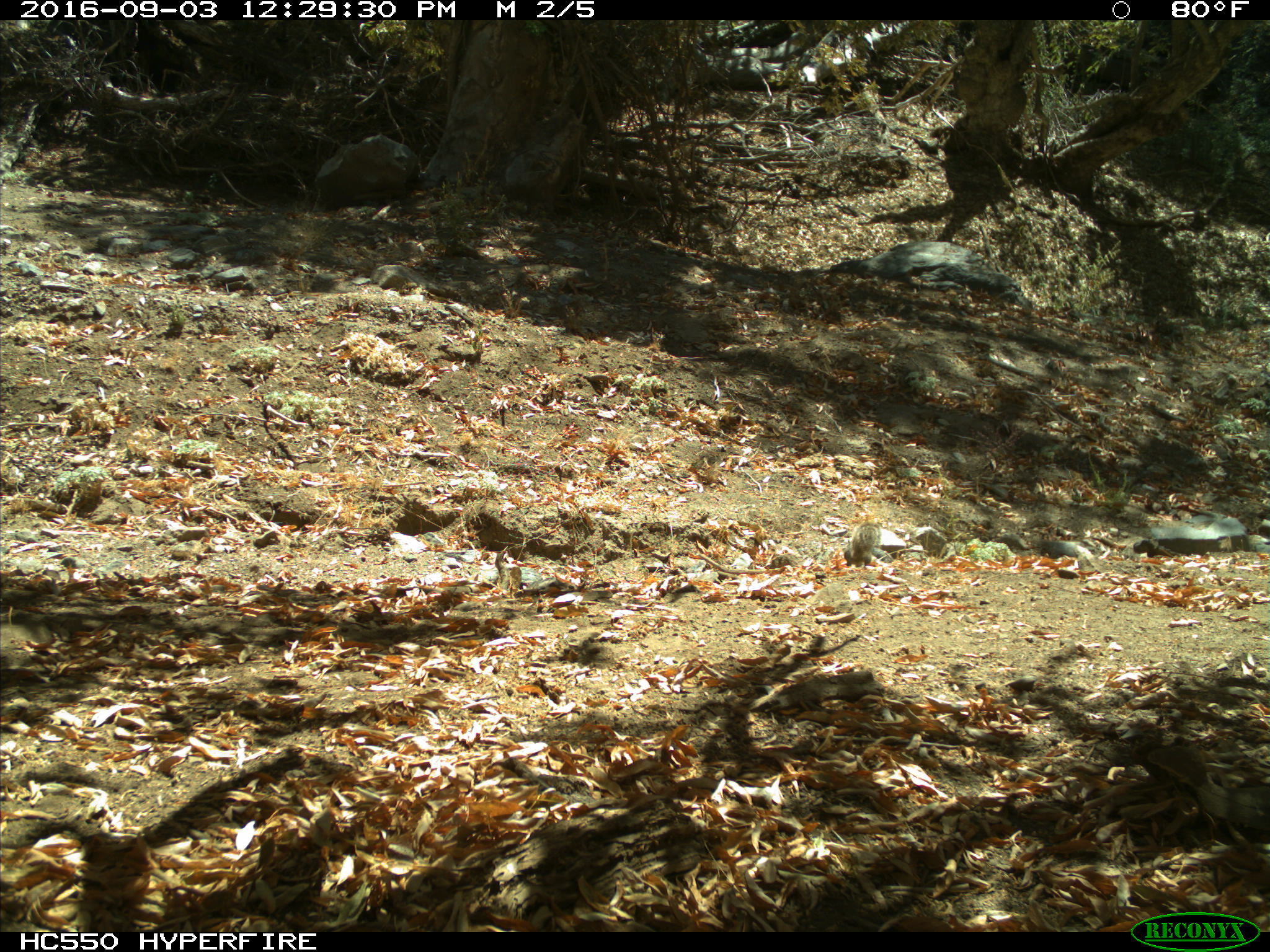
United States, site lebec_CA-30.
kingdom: Animalia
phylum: Chordata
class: Mammalia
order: Rodentia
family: Sciuridae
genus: Otospermophilus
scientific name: Otospermophilus beecheyi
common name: california ground squirrel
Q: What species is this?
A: Otospermophilus beecheyi (california ground squirrel).